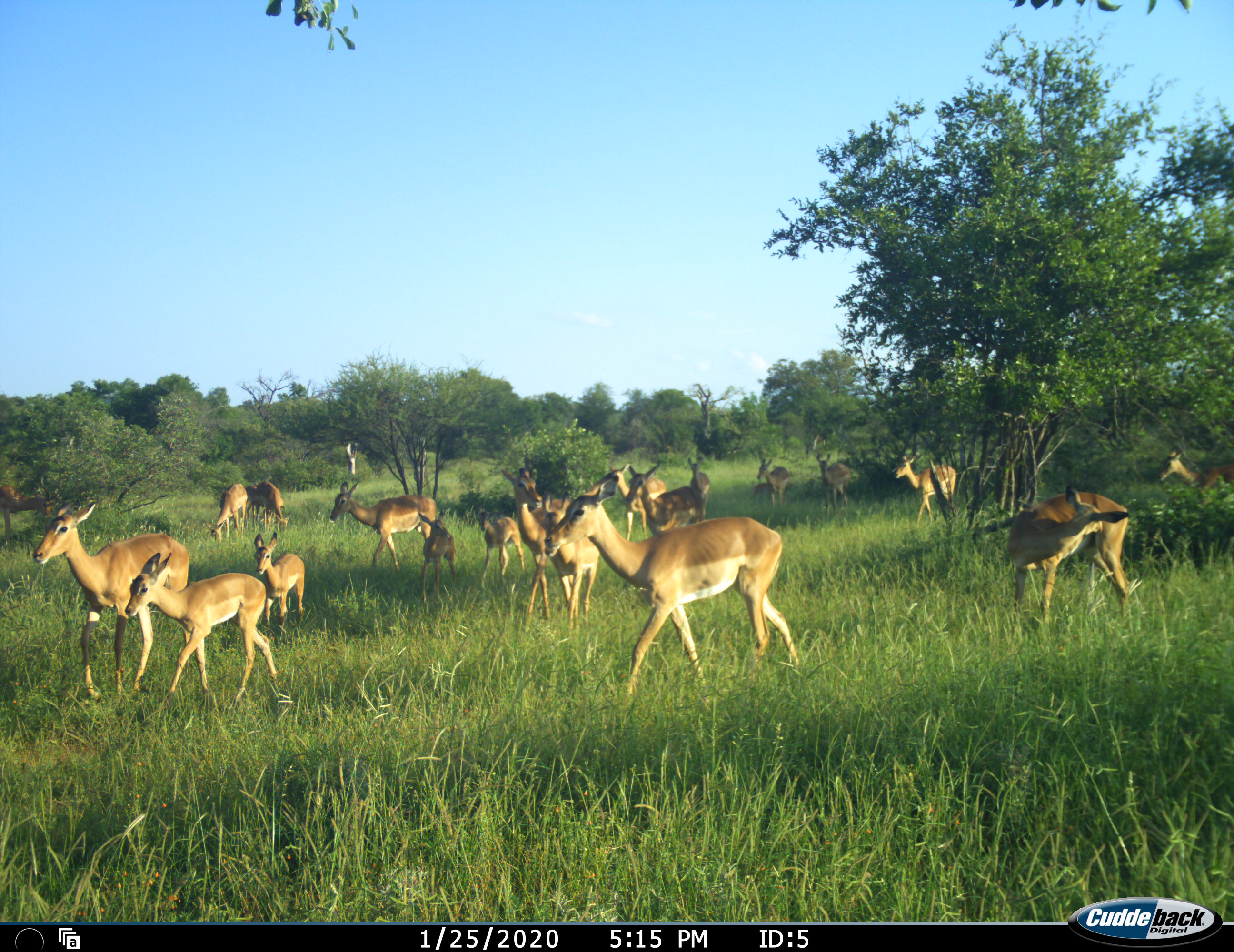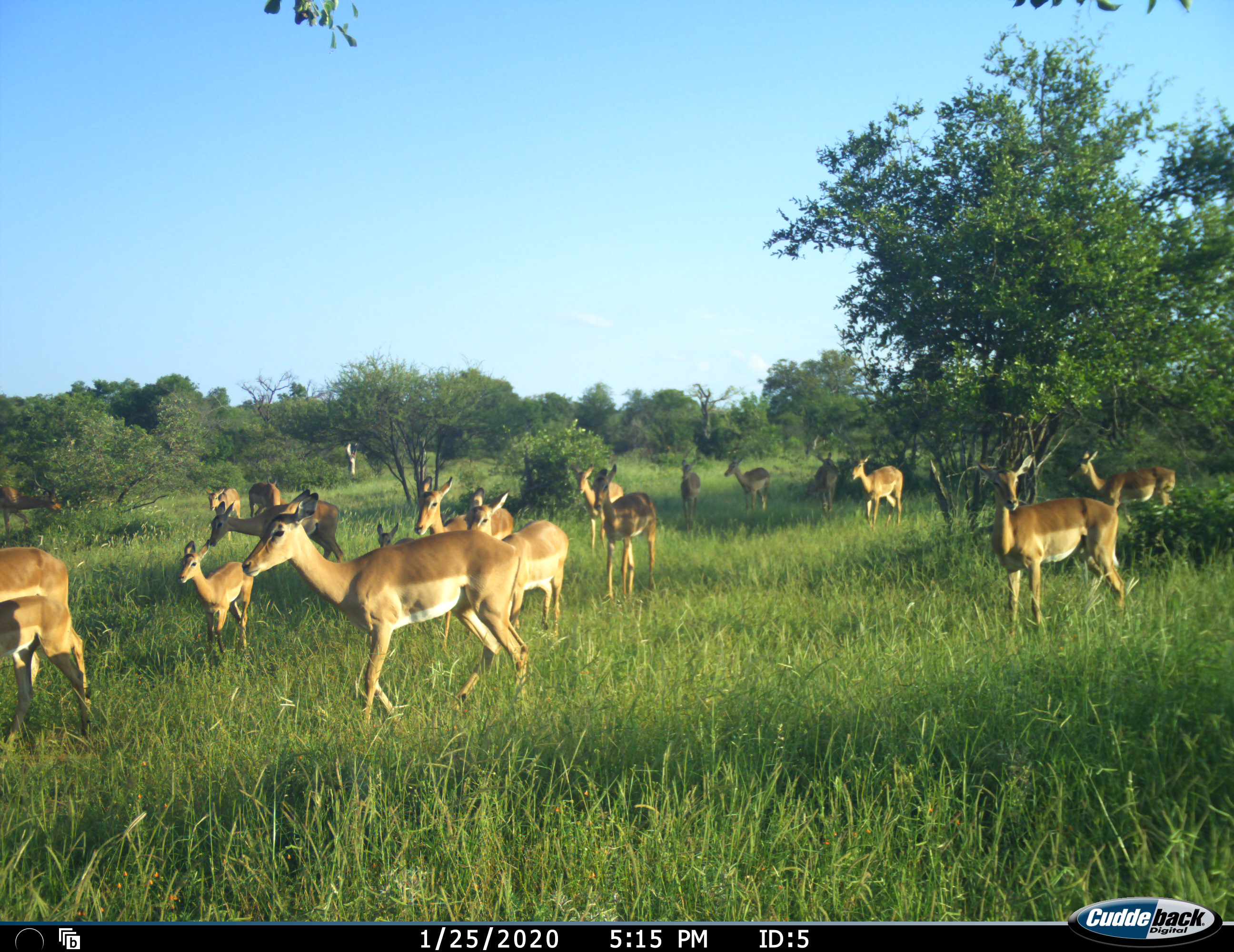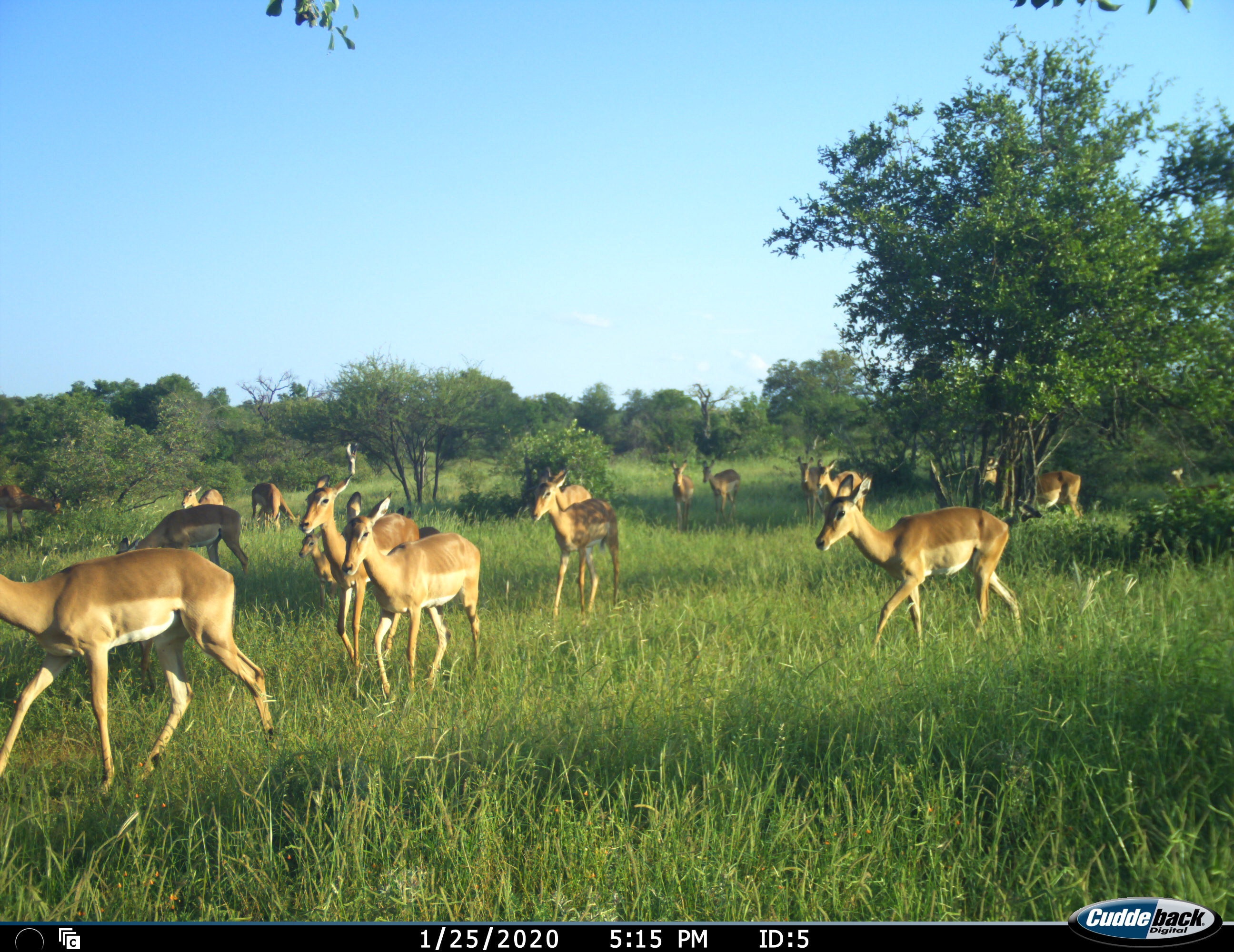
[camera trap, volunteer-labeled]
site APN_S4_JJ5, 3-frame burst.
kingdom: Animalia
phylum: Chordata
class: Mammalia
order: Artiodactyla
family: Bovidae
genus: Aepyceros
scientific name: Aepyceros melampus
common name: impala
Impala (Aepyceros melampus), count 11-50. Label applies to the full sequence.